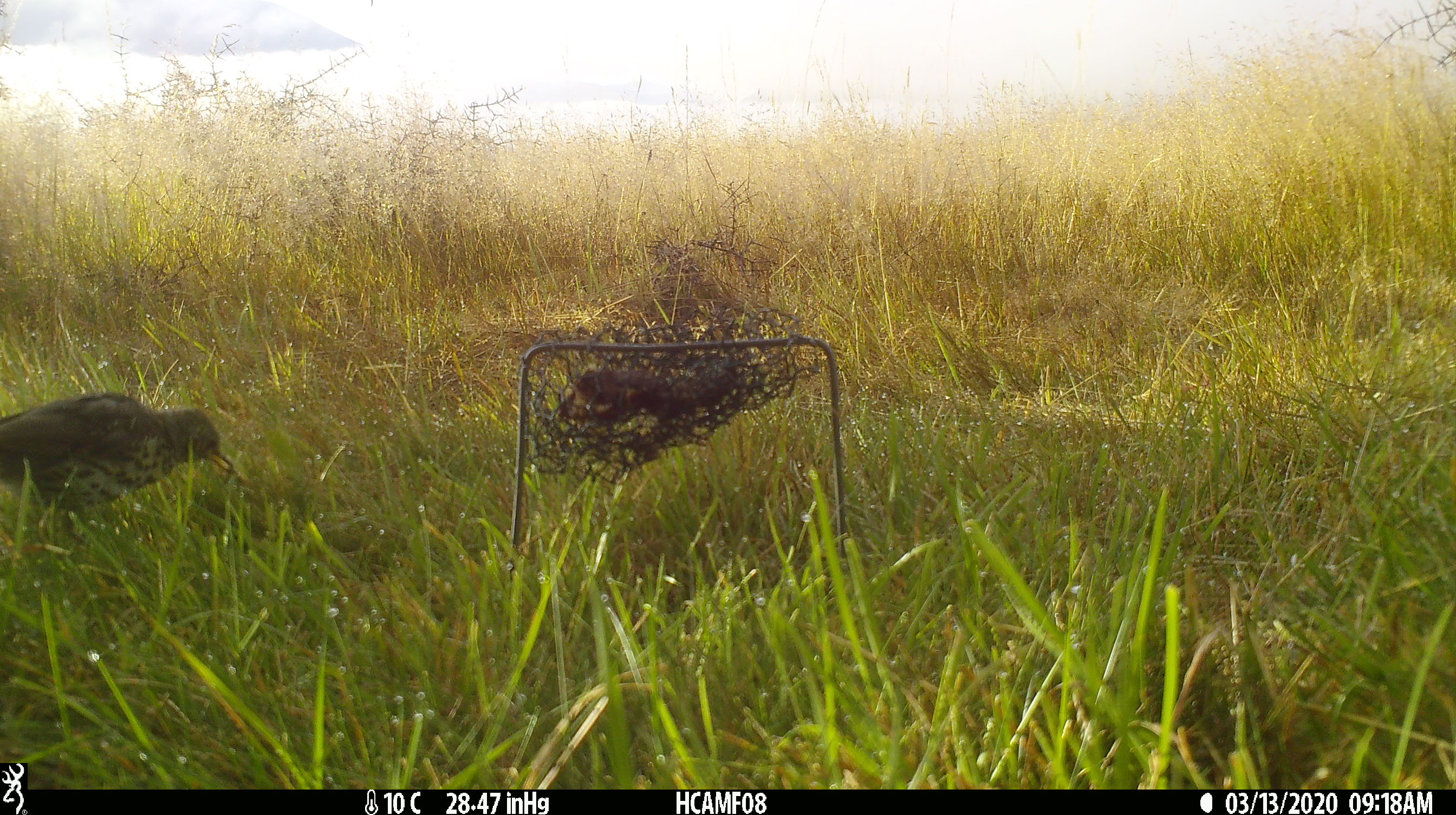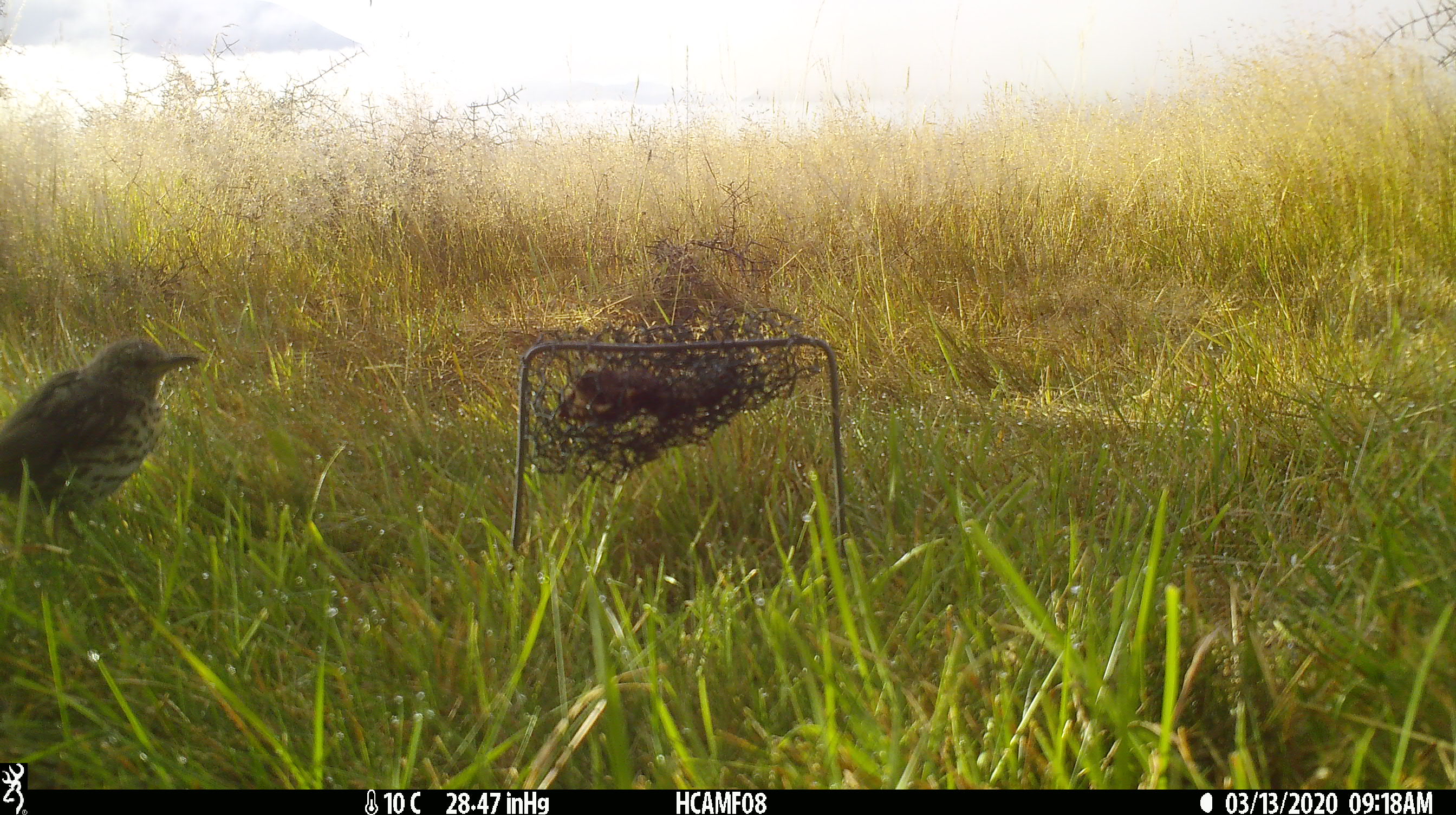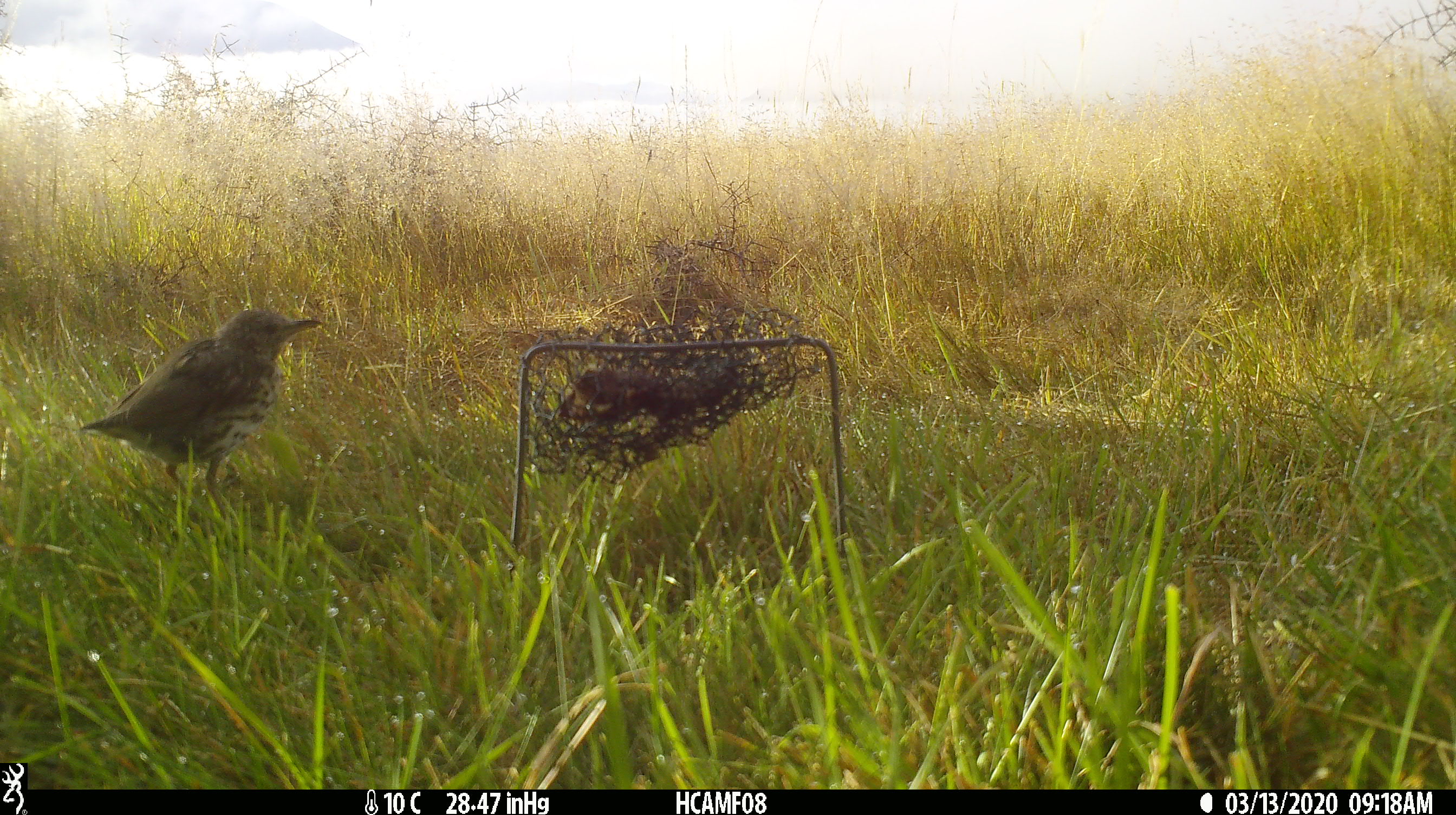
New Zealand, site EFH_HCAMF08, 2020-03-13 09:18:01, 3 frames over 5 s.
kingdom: Animalia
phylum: Chordata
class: Aves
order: Passeriformes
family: Turdidae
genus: Turdus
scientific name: Turdus philomelos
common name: song thrush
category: thrush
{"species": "thrush (song thrush) (Turdus philomelos)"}